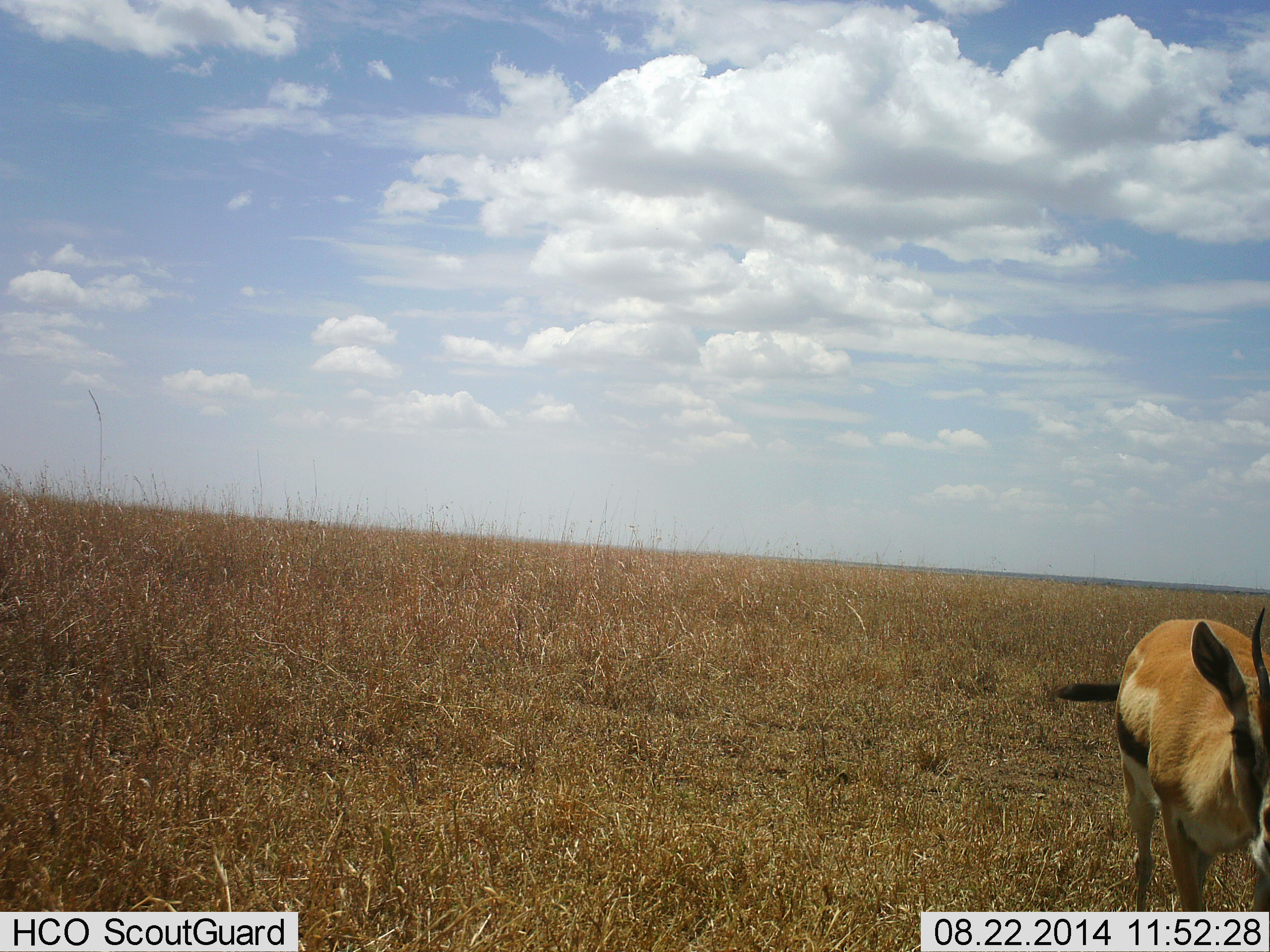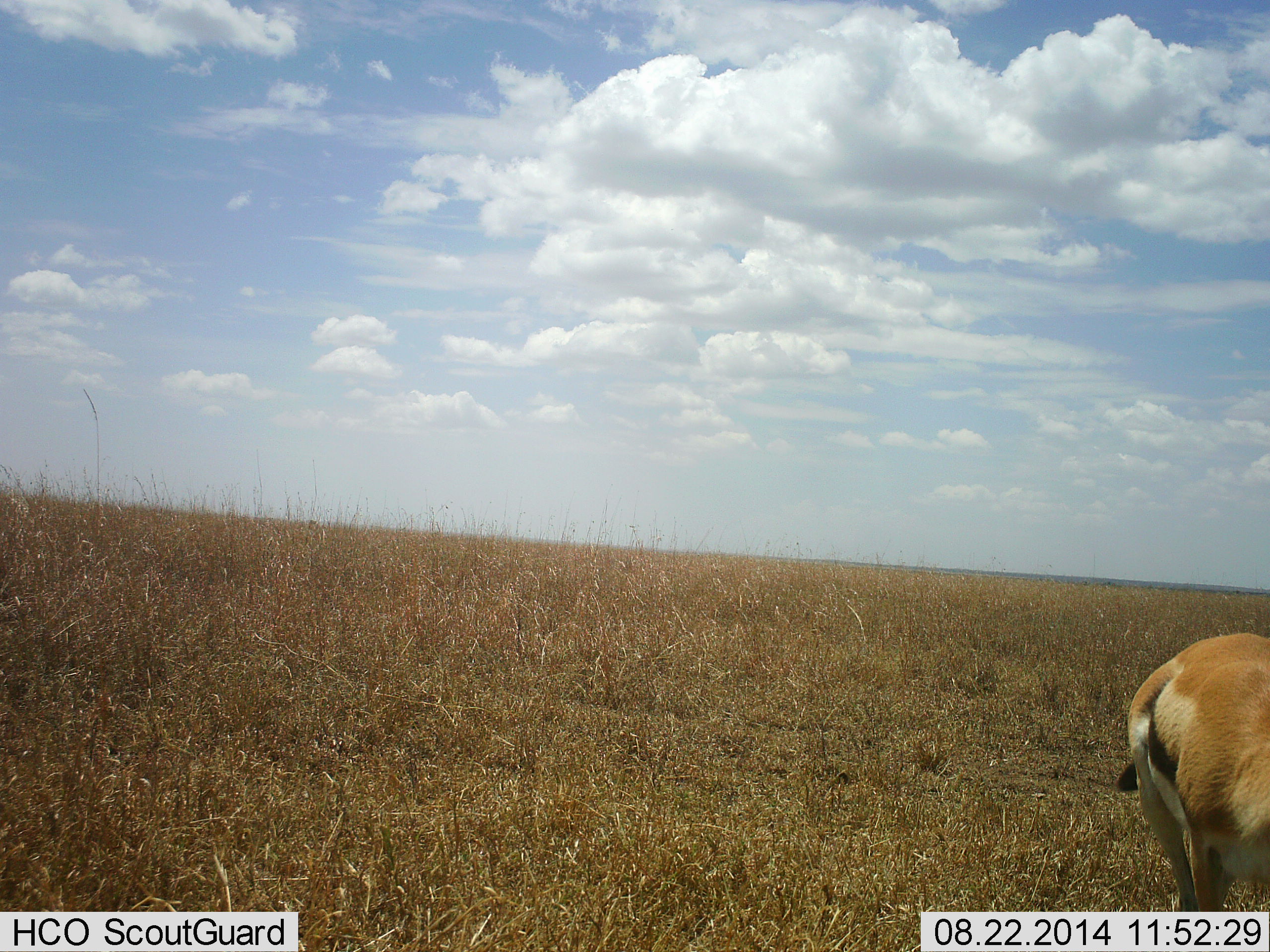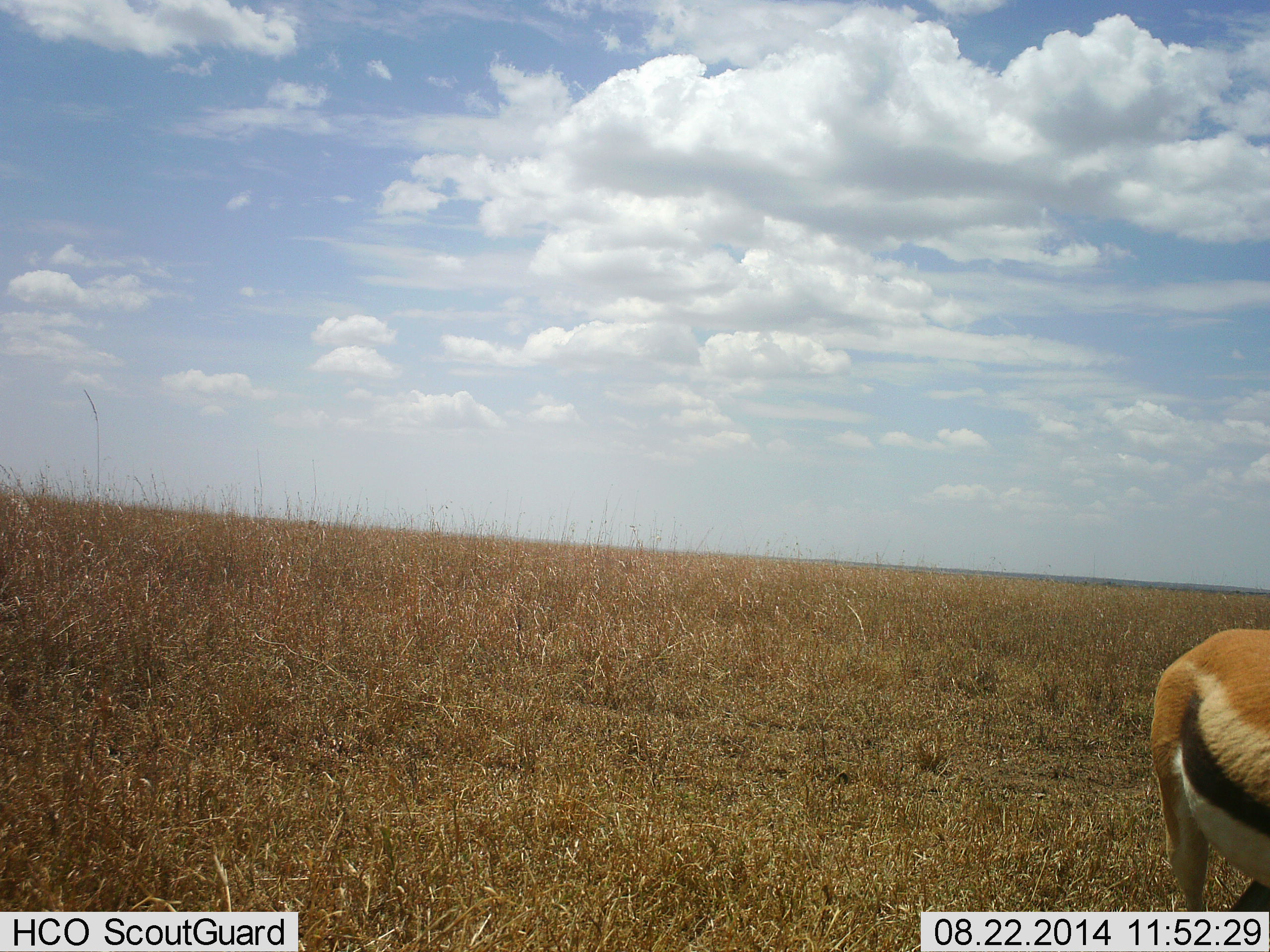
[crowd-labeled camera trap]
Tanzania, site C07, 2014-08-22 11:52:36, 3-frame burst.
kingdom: Animalia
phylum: Chordata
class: Mammalia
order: Artiodactyla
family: Bovidae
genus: Eudorcas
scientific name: Eudorcas thomsonii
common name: thomson's gazelle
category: gazellethomsons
Gazellethomsons (thomson's gazelle) (Eudorcas thomsonii), count 1. Behavior (volunteer vote fractions): standing 40%, resting 0%, moving 50%, interacting 0%. Young present (vote fraction): 0%. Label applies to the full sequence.